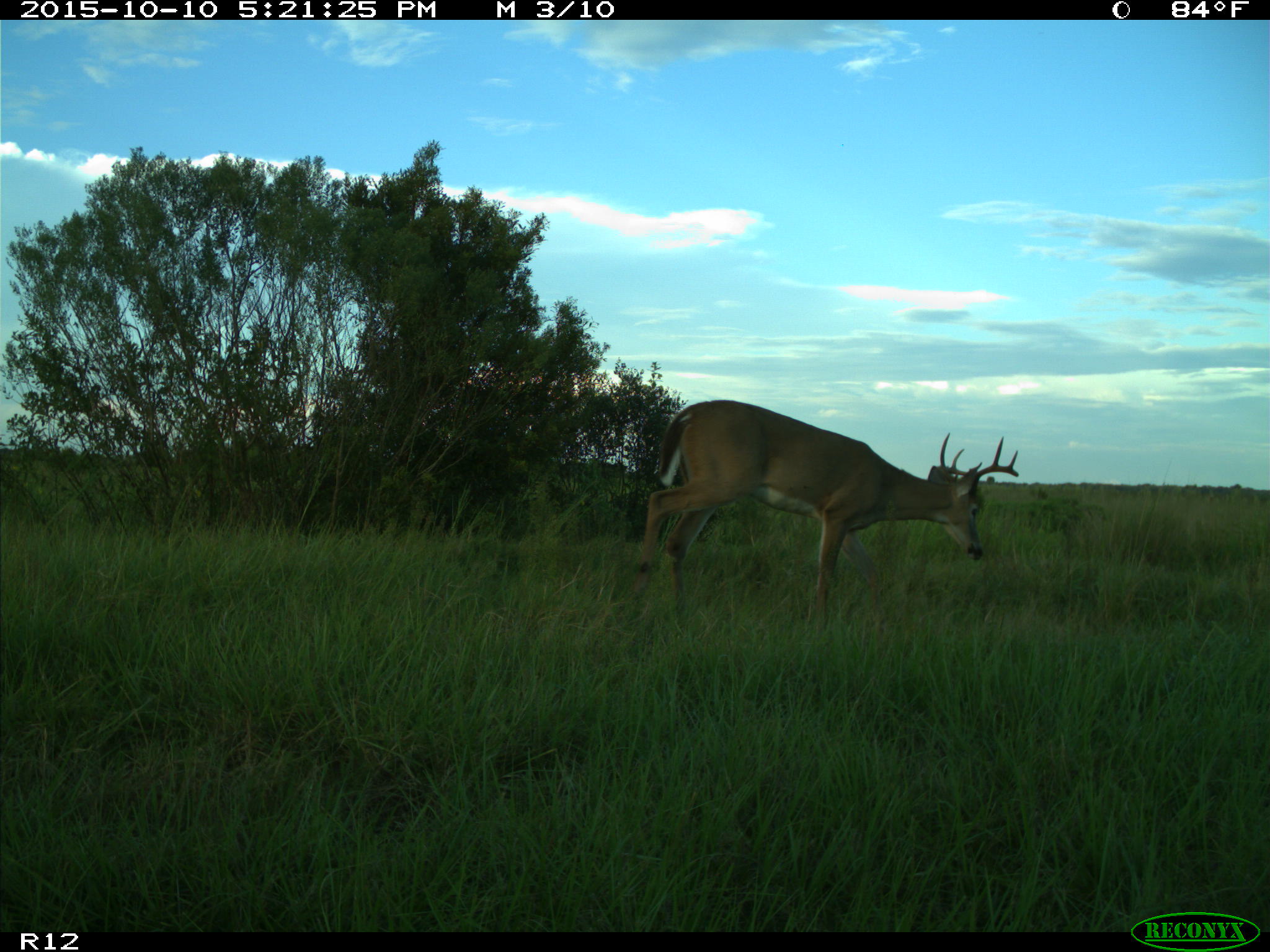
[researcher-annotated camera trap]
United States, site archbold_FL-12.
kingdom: Animalia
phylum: Chordata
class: Mammalia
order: Artiodactyla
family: Cervidae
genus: Odocoileus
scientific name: Odocoileus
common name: deer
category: unidentified deer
Unidentified deer (deer) (Odocoileus).